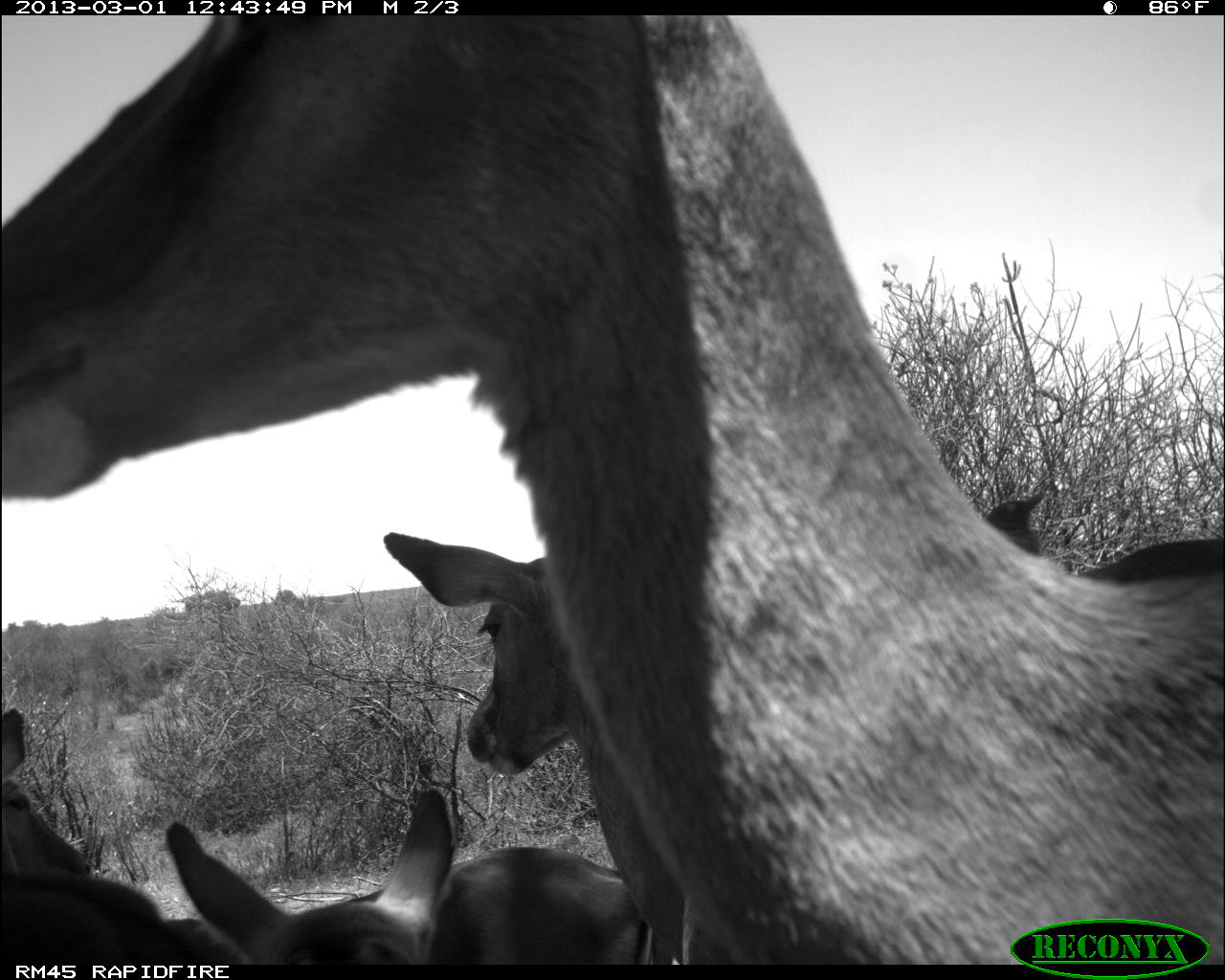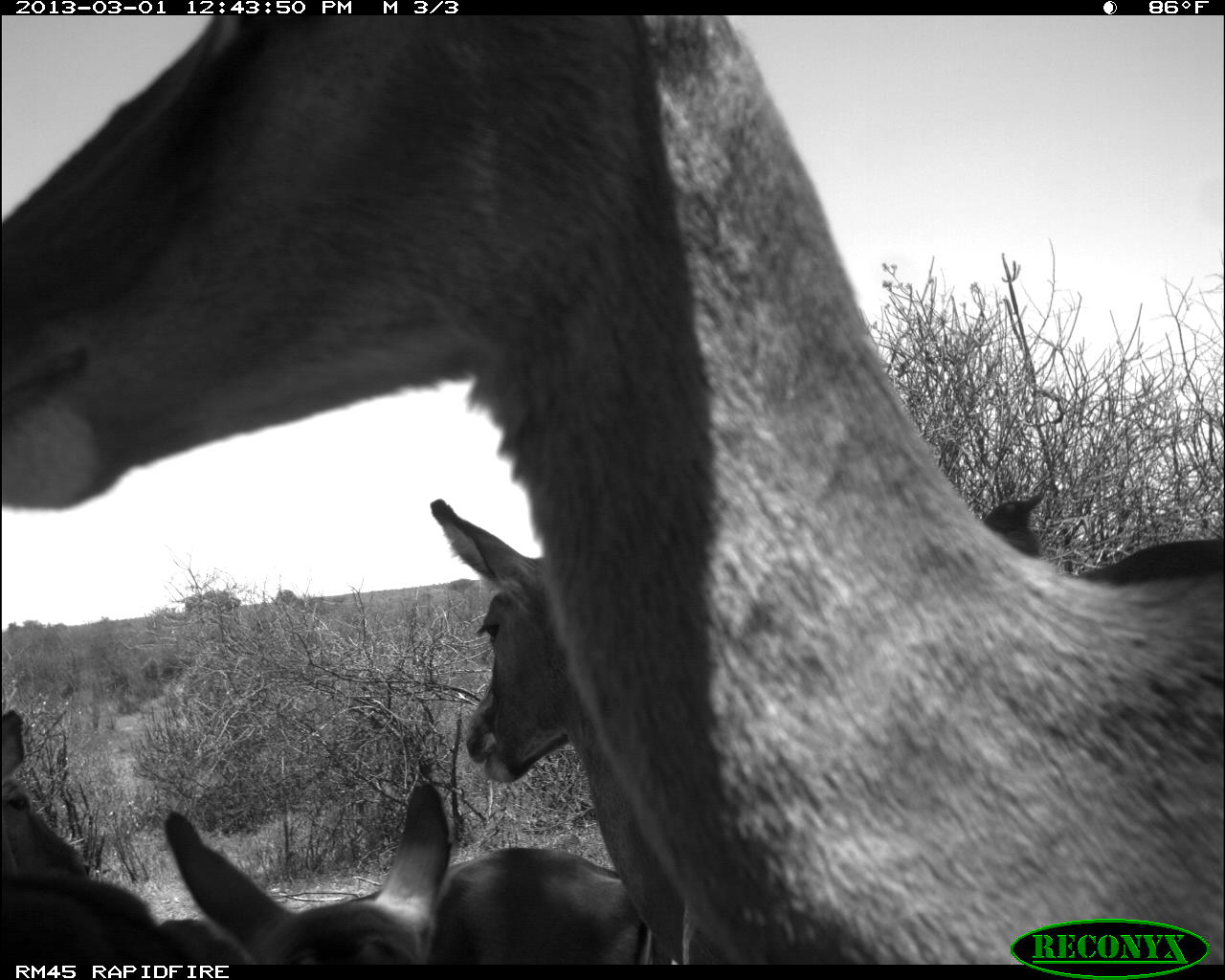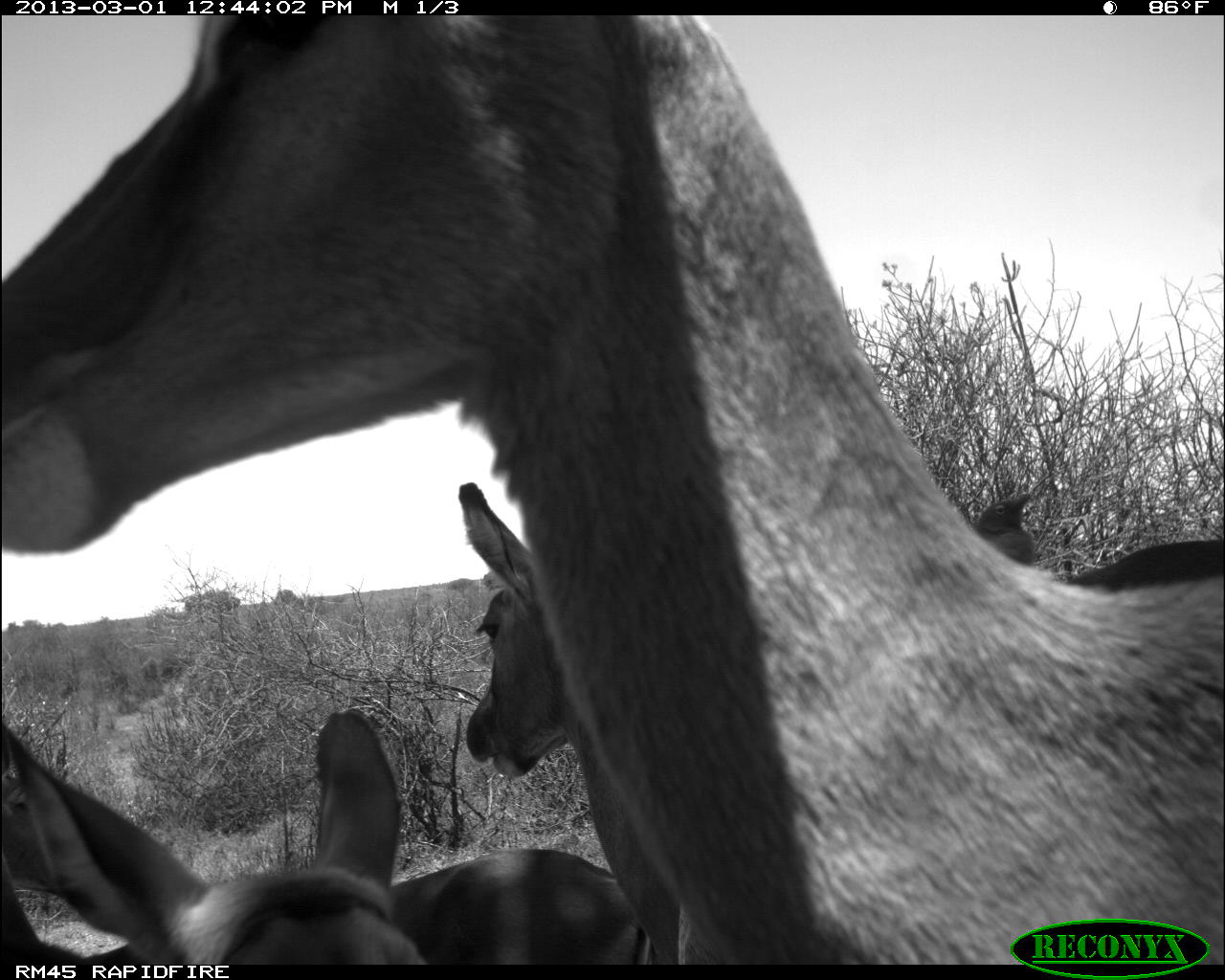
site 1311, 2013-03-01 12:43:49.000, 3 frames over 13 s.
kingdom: Animalia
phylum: Chordata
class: Mammalia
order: Artiodactyla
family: Bovidae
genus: Aepyceros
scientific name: Aepyceros melampus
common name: impala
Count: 5.